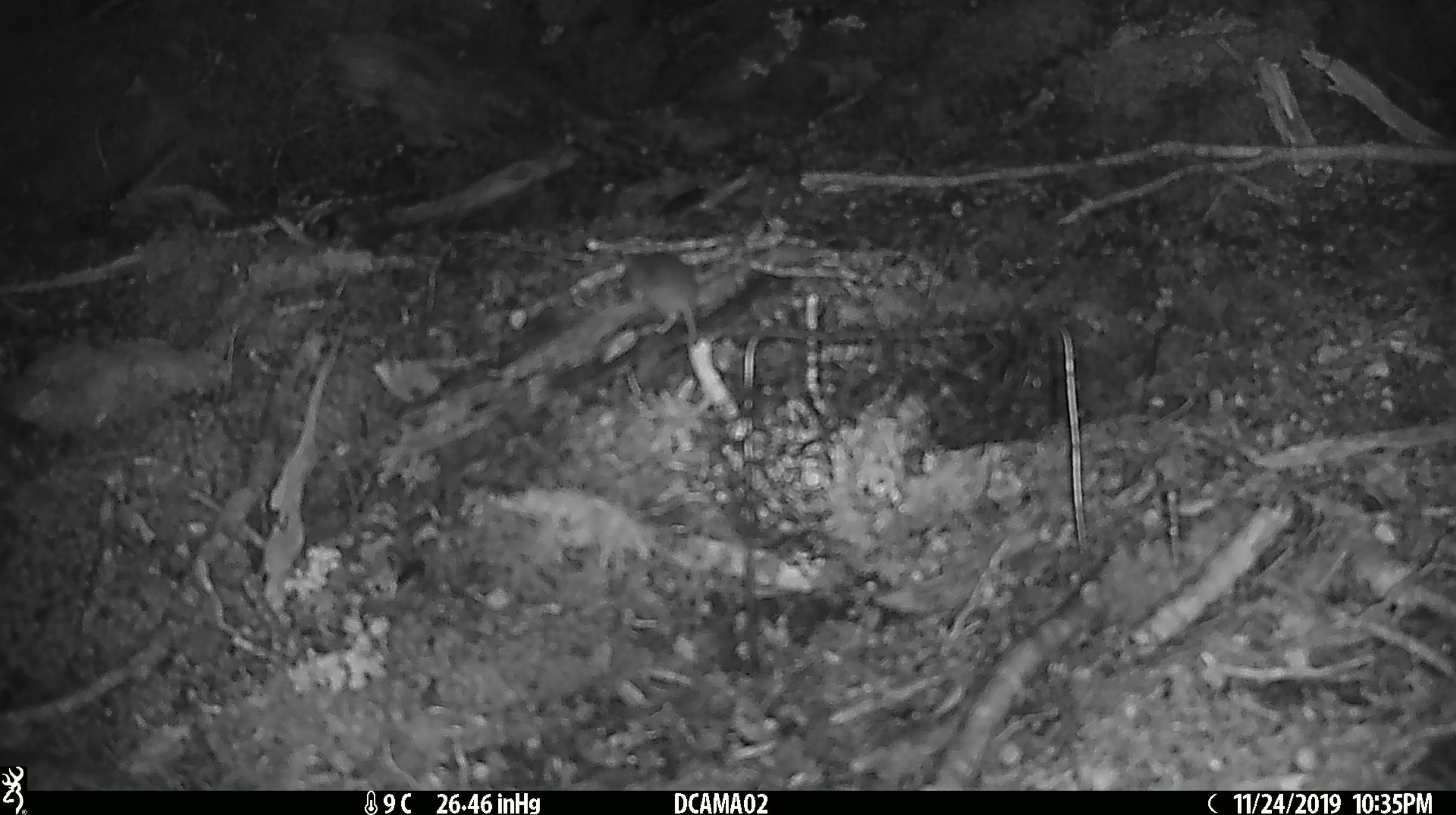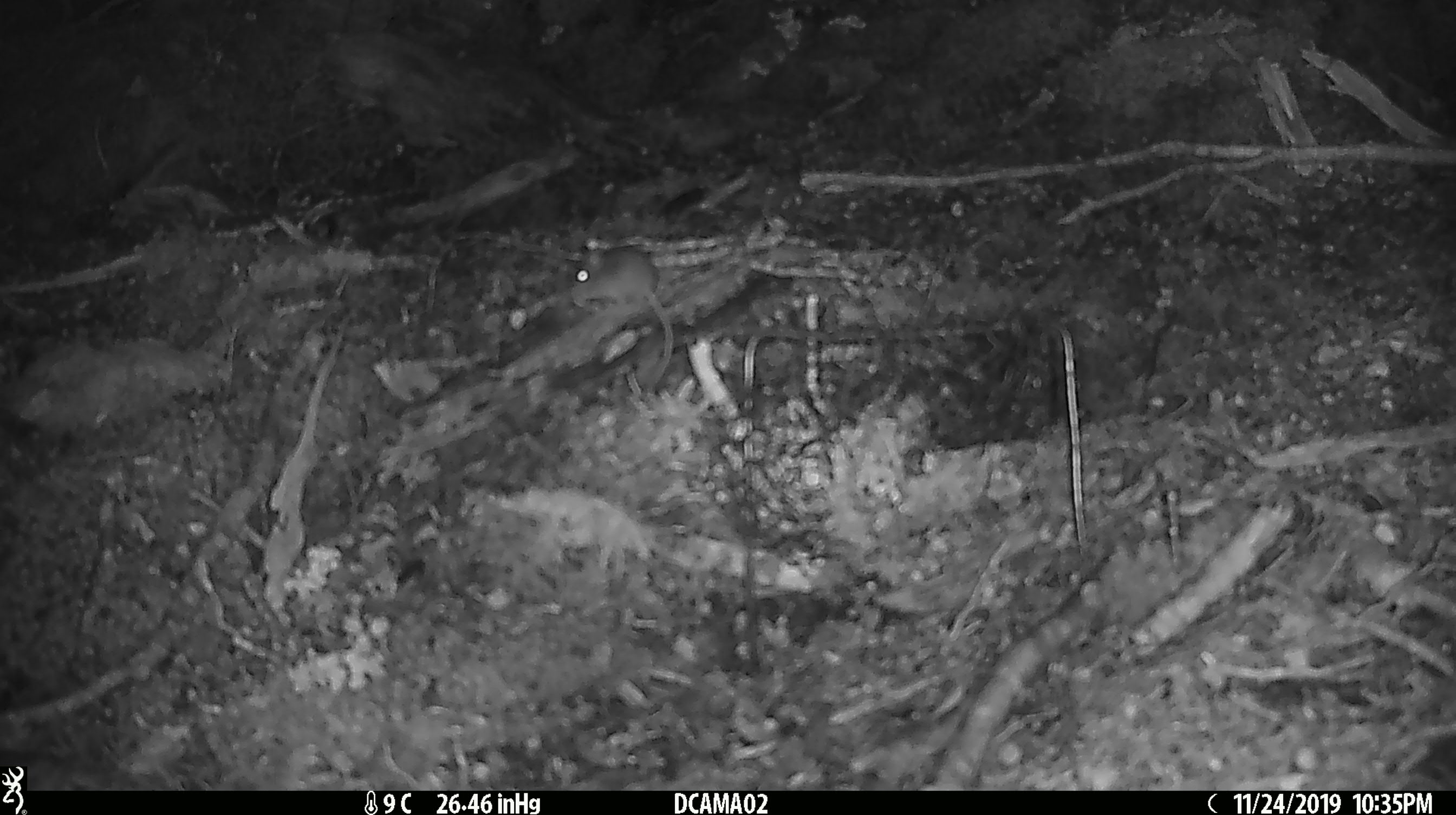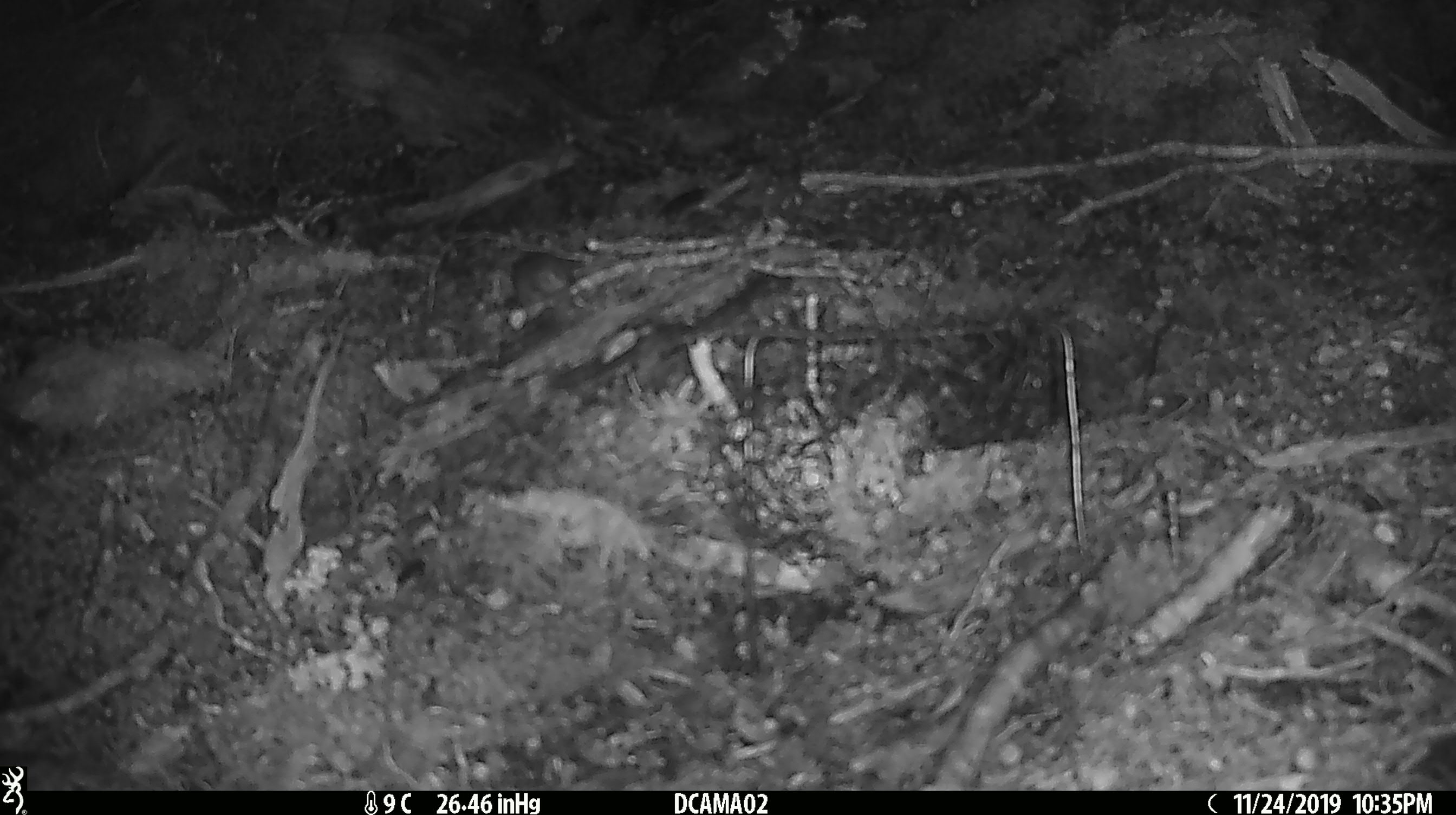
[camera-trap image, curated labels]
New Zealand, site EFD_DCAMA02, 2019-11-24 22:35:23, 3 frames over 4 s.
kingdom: Animalia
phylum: Chordata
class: Mammalia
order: Rodentia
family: Muridae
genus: Mus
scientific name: Mus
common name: mouse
Mouse (Mus).